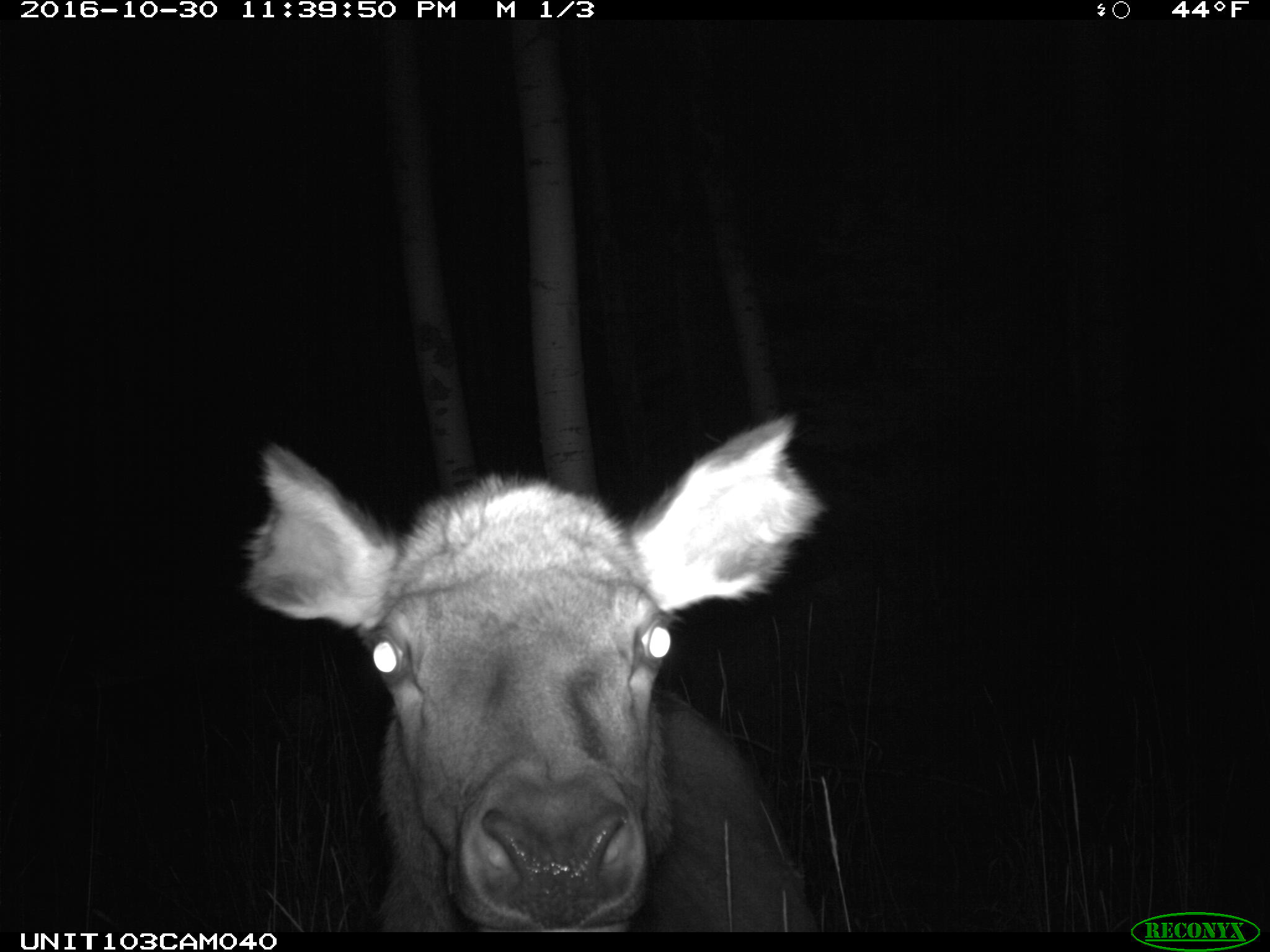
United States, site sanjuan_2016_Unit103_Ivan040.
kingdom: Animalia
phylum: Chordata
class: Mammalia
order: Artiodactyla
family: Cervidae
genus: Cervus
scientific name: Cervus elaphus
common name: red deer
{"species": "Cervus elaphus (red deer)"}